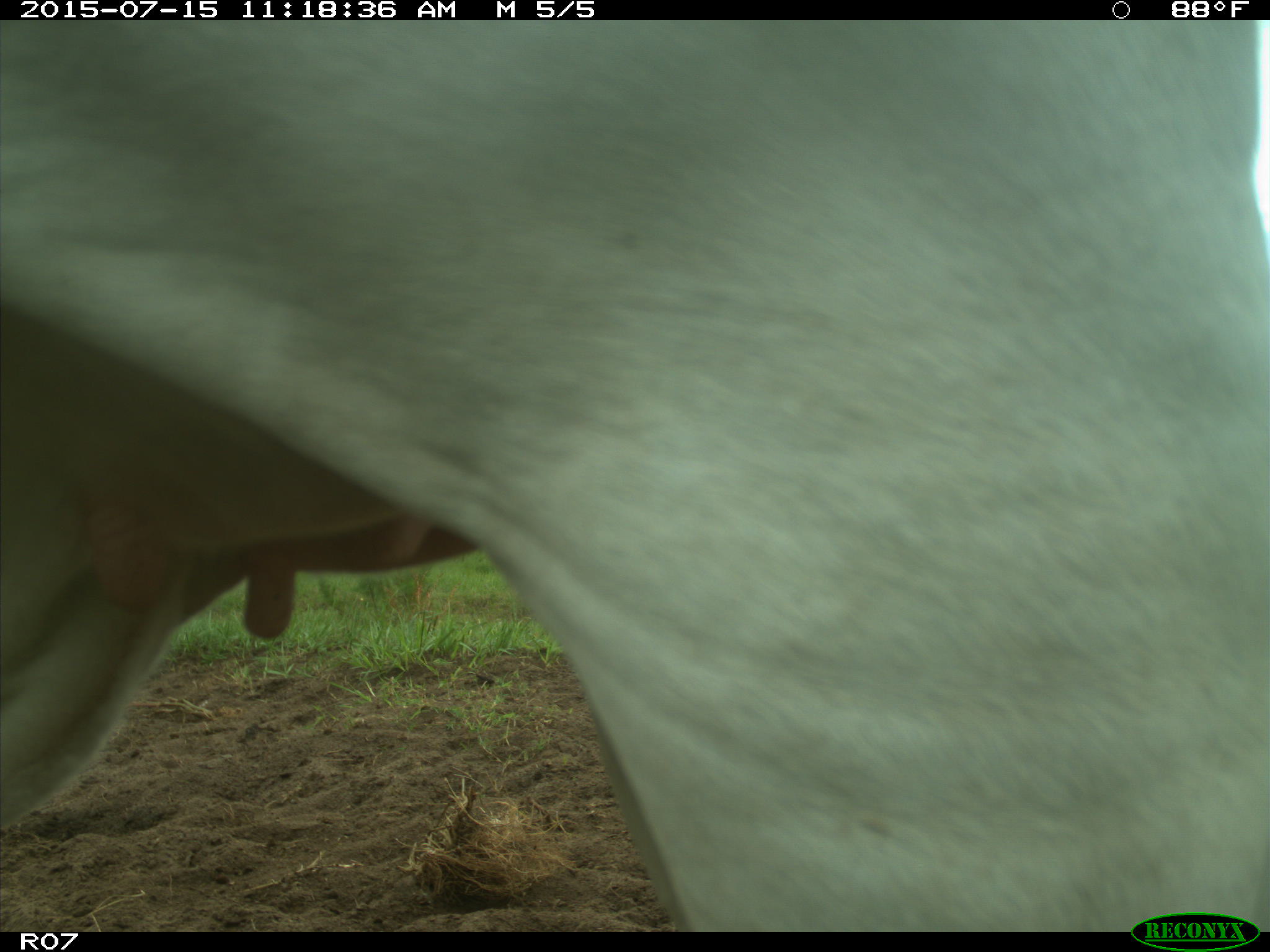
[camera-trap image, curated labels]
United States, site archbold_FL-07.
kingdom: Animalia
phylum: Chordata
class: Mammalia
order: Artiodactyla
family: Bovidae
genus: Bos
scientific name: Bos taurus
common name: domestic cow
Bos taurus (domestic cow).